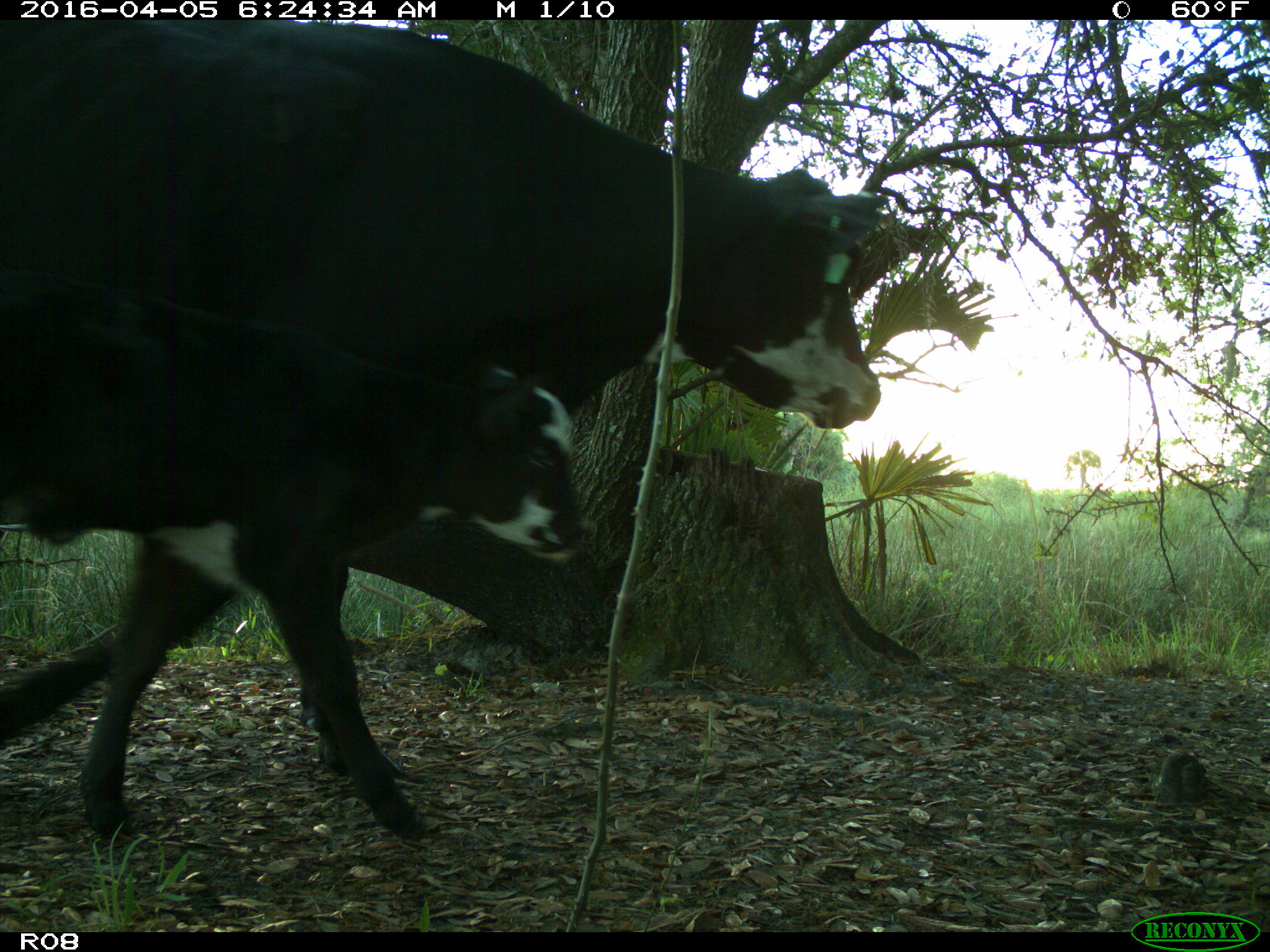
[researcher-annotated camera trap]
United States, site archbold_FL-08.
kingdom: Animalia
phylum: Chordata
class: Mammalia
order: Artiodactyla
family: Bovidae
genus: Bos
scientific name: Bos taurus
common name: domestic cow